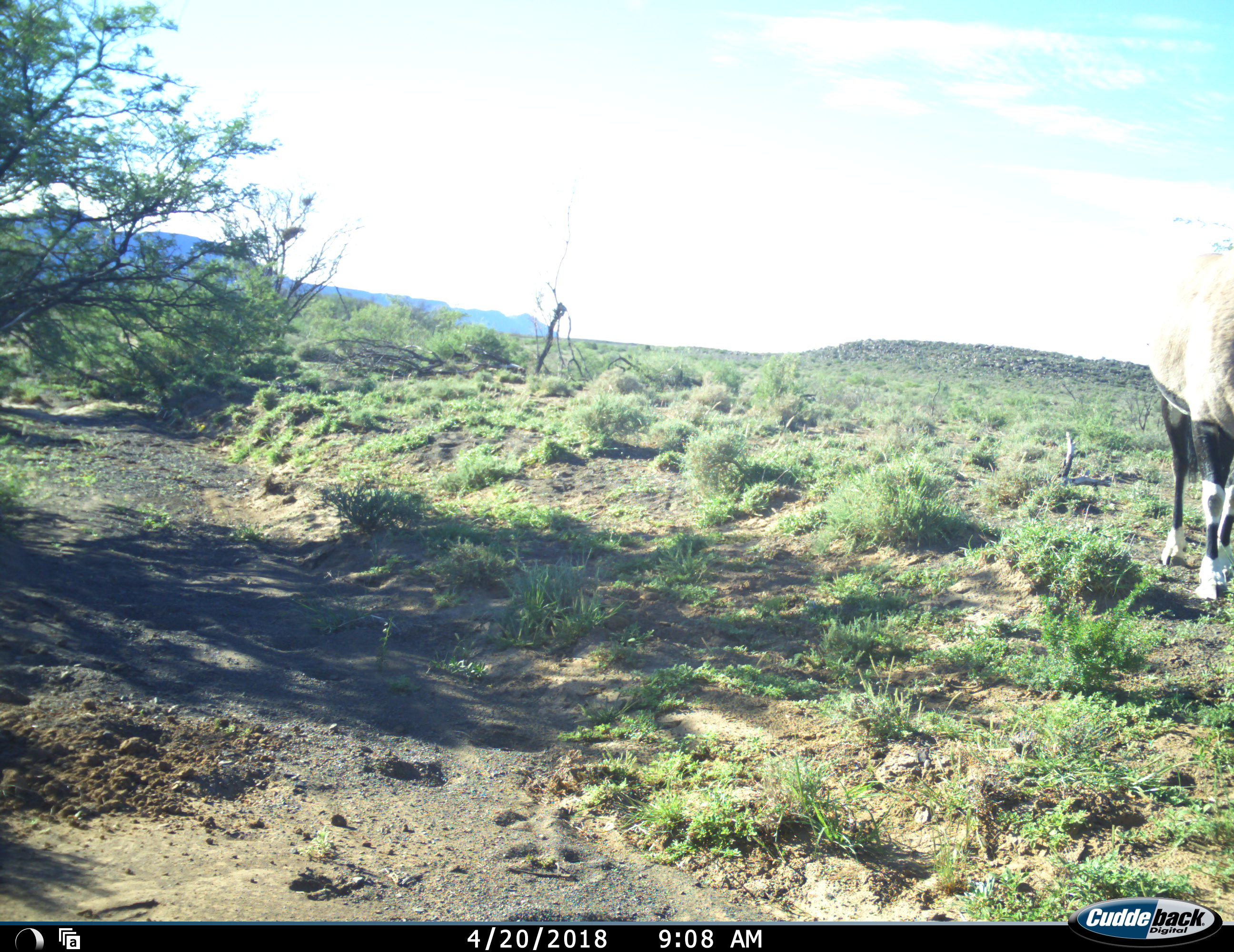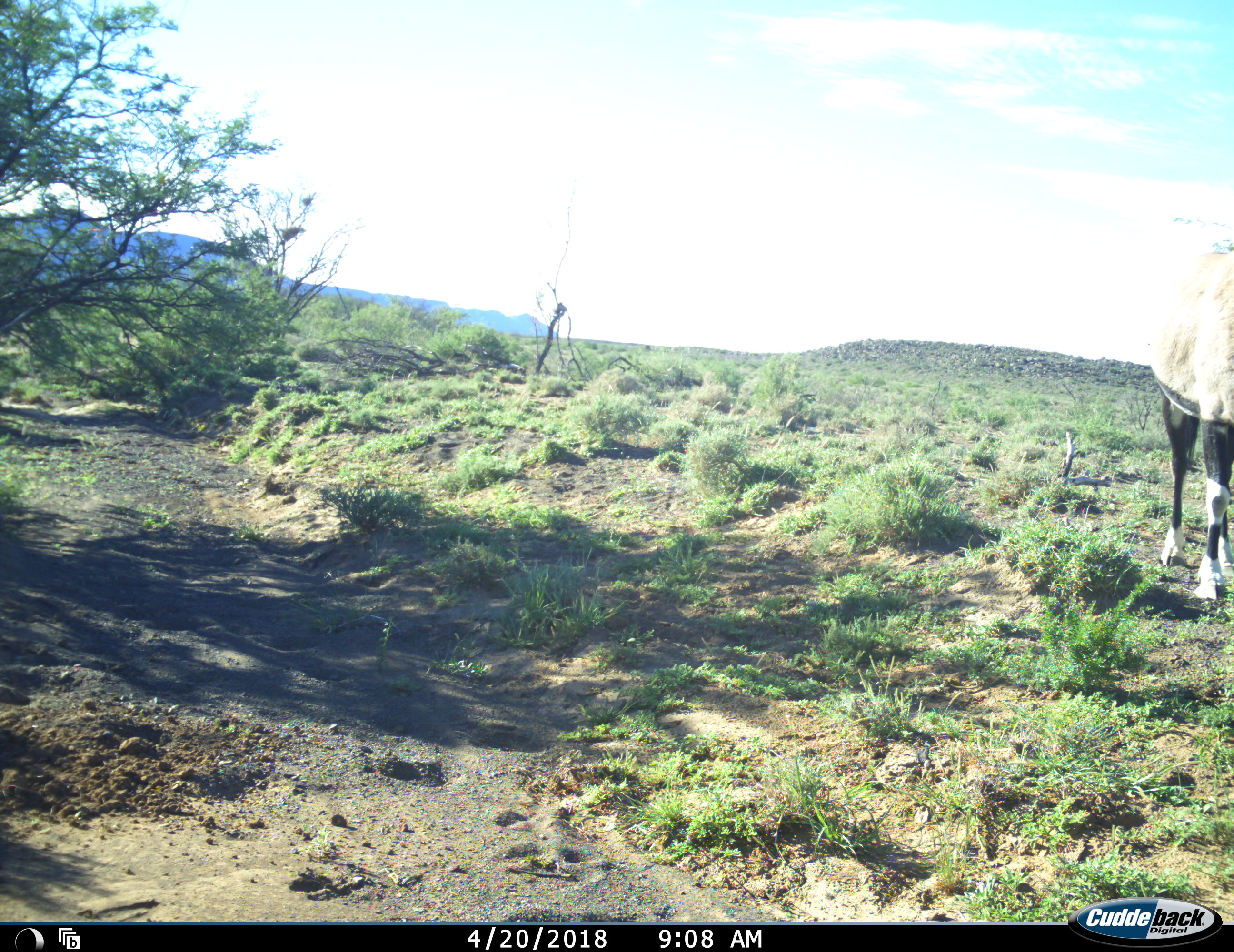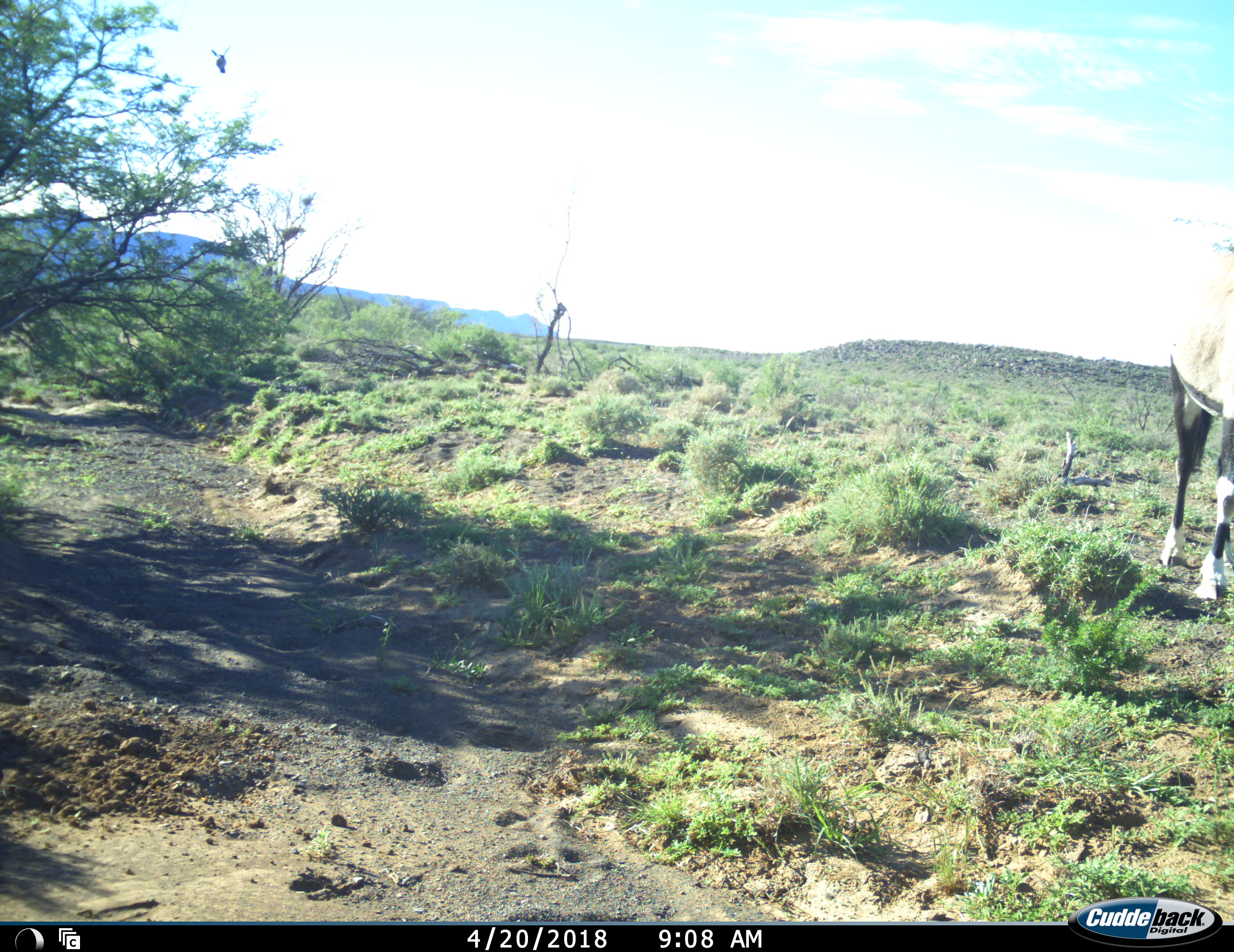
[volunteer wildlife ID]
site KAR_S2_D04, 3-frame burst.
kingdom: Animalia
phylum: Chordata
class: Mammalia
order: Artiodactyla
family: Bovidae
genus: Oryx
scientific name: Oryx gazella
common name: gemsbok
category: oryx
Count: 1.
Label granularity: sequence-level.